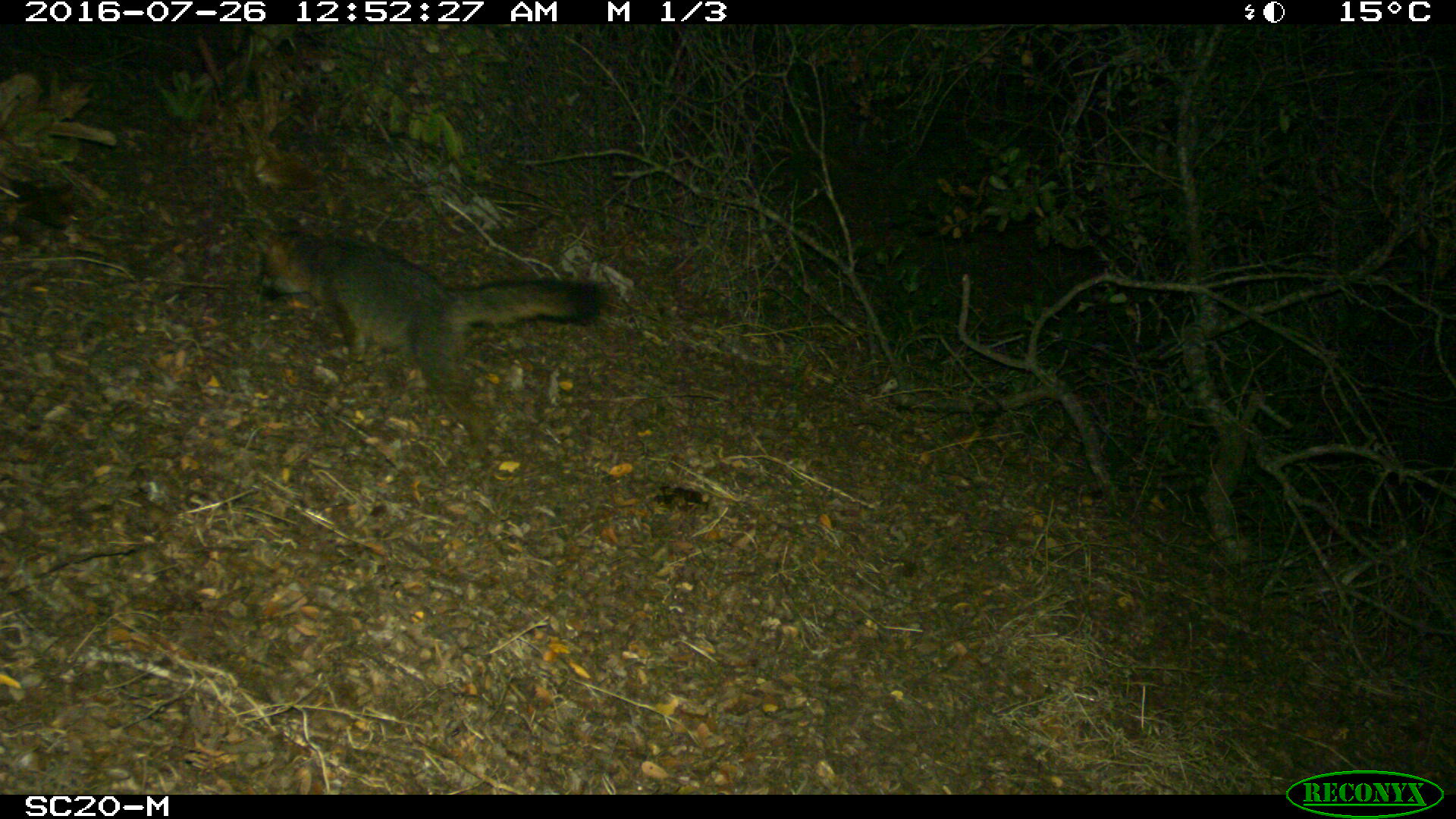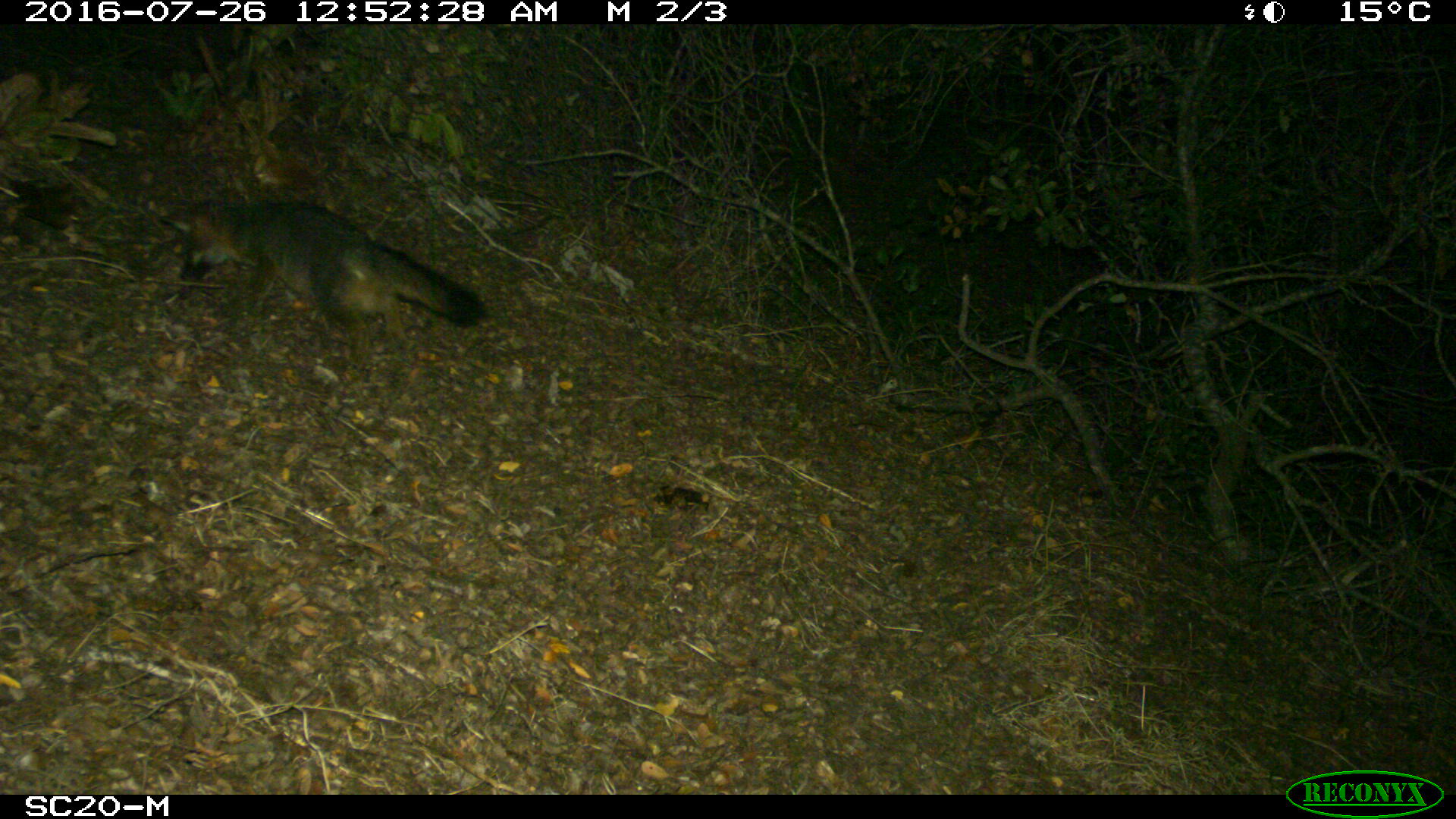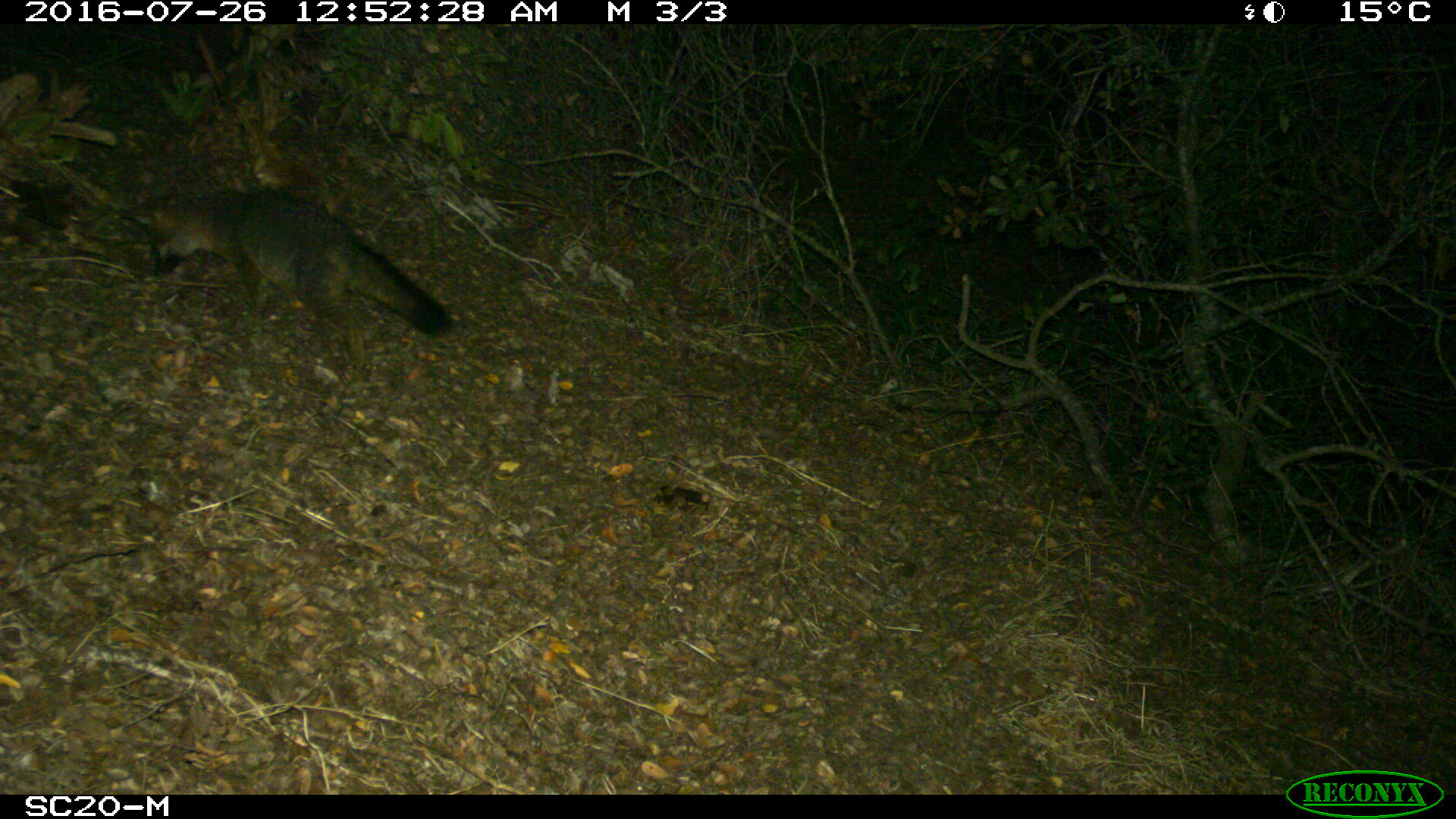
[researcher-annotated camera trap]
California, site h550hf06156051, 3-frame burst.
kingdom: Animalia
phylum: Chordata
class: Mammalia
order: Carnivora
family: Canidae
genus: Urocyon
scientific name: Urocyon littoralis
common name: island fox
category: fox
Fox (island fox) (Urocyon littoralis).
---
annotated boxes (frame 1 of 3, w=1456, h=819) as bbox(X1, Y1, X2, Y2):
fox: bbox(240, 220, 613, 460)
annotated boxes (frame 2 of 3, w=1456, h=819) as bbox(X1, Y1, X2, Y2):
fox: bbox(161, 187, 488, 370)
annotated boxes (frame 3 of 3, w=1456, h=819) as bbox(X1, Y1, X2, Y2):
fox: bbox(121, 187, 453, 381)